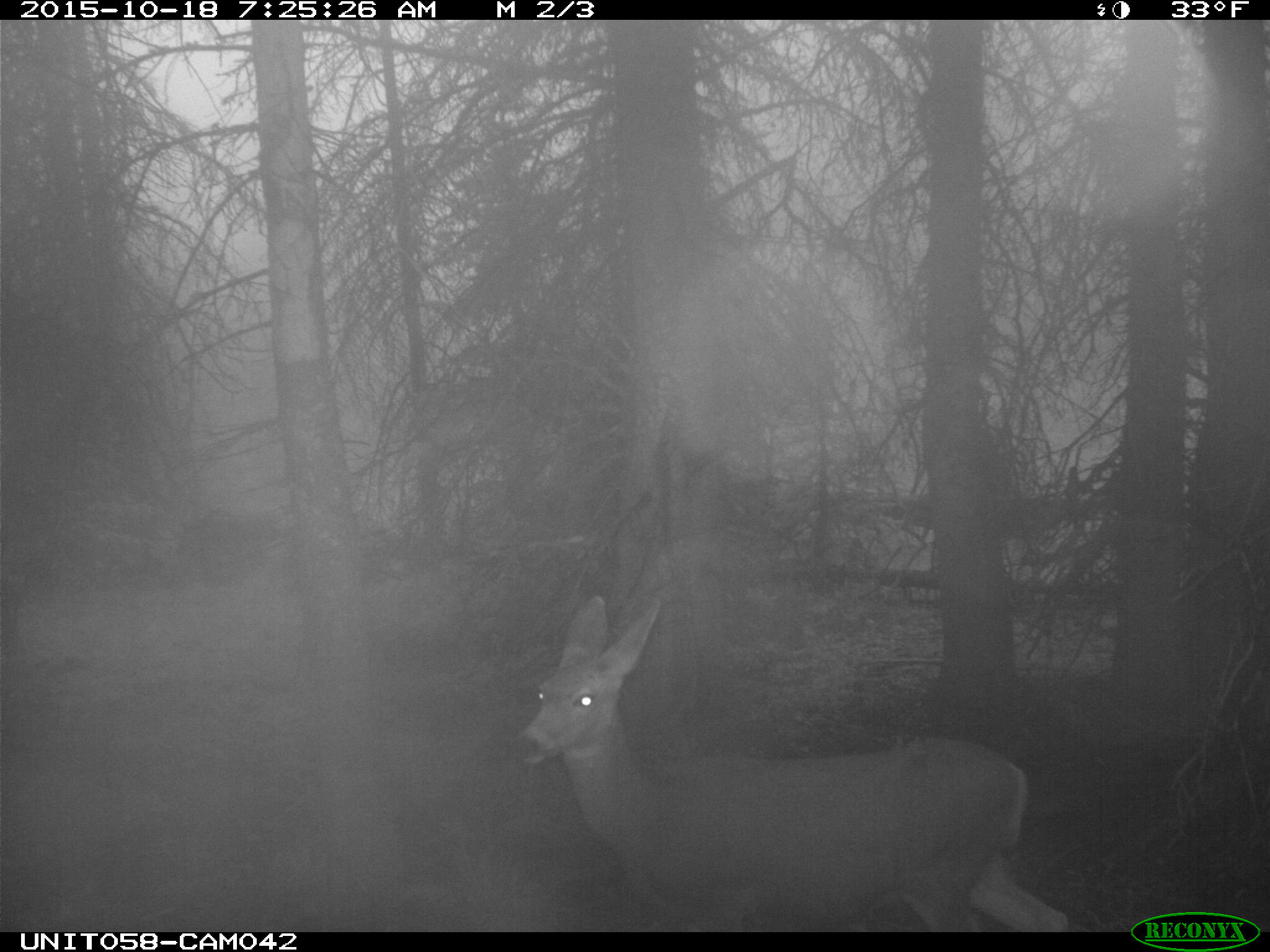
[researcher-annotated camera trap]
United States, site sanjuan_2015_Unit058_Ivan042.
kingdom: Animalia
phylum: Chordata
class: Mammalia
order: Artiodactyla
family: Cervidae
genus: Odocoileus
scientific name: Odocoileus hemionus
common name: mule deer